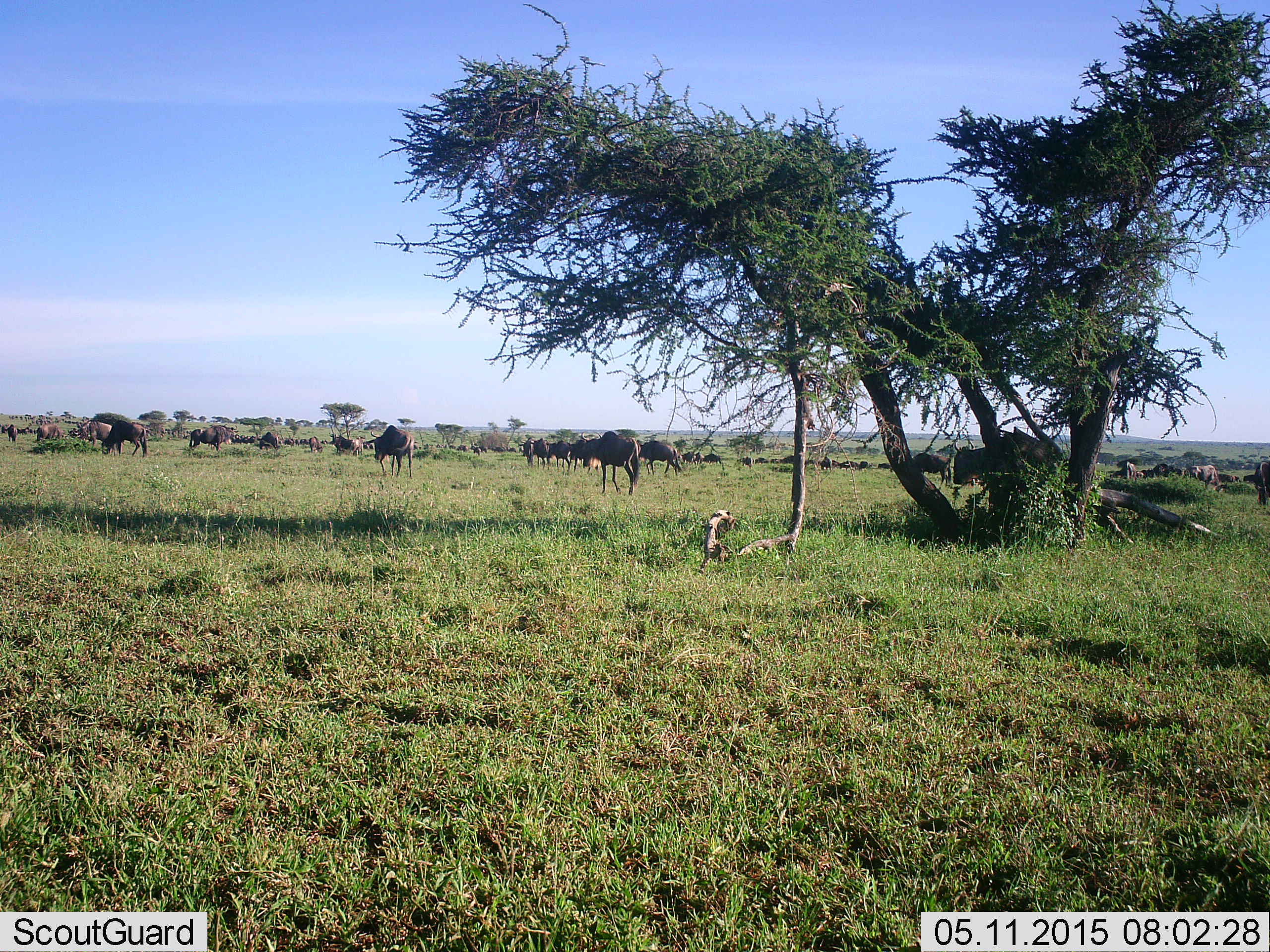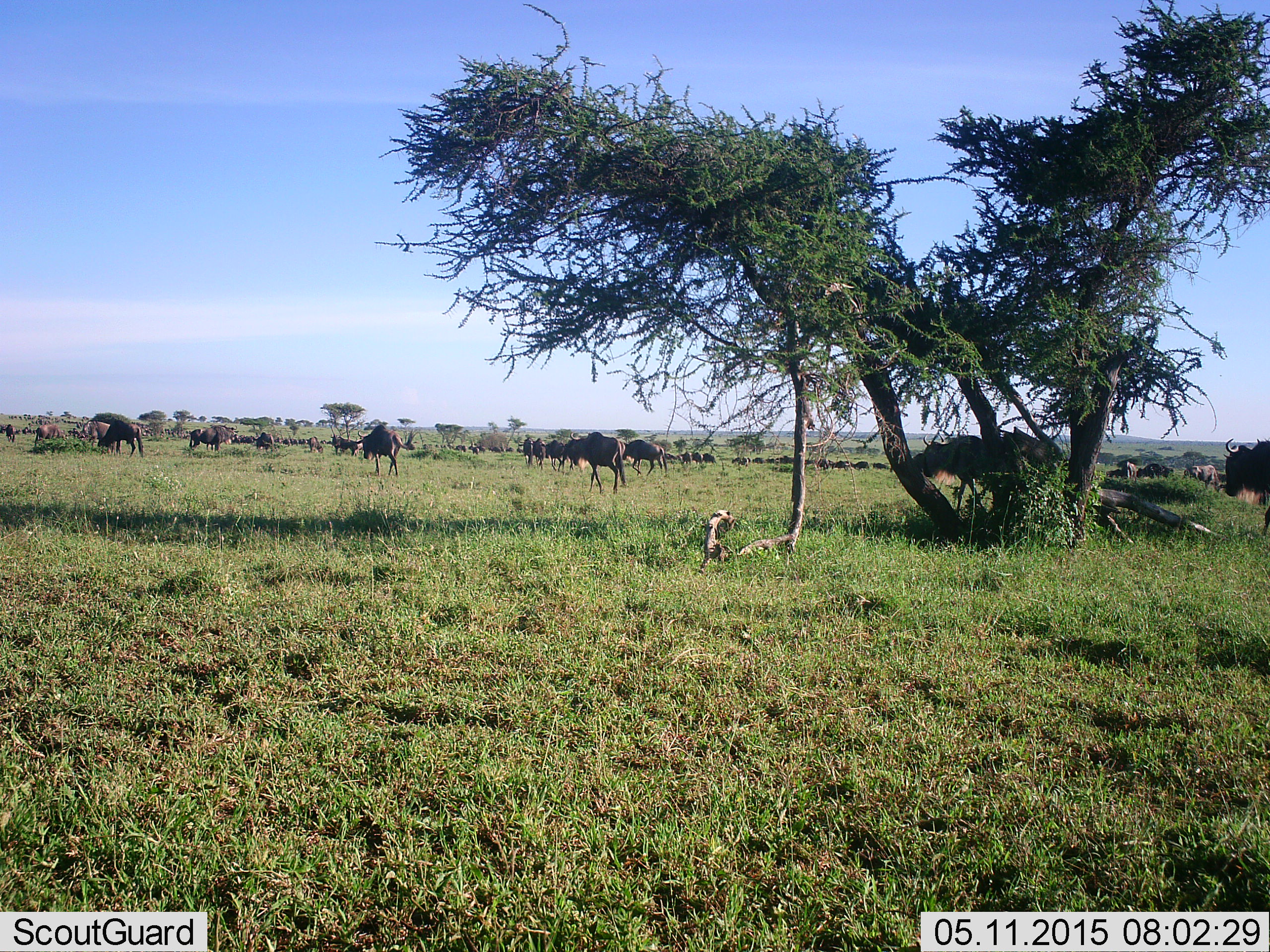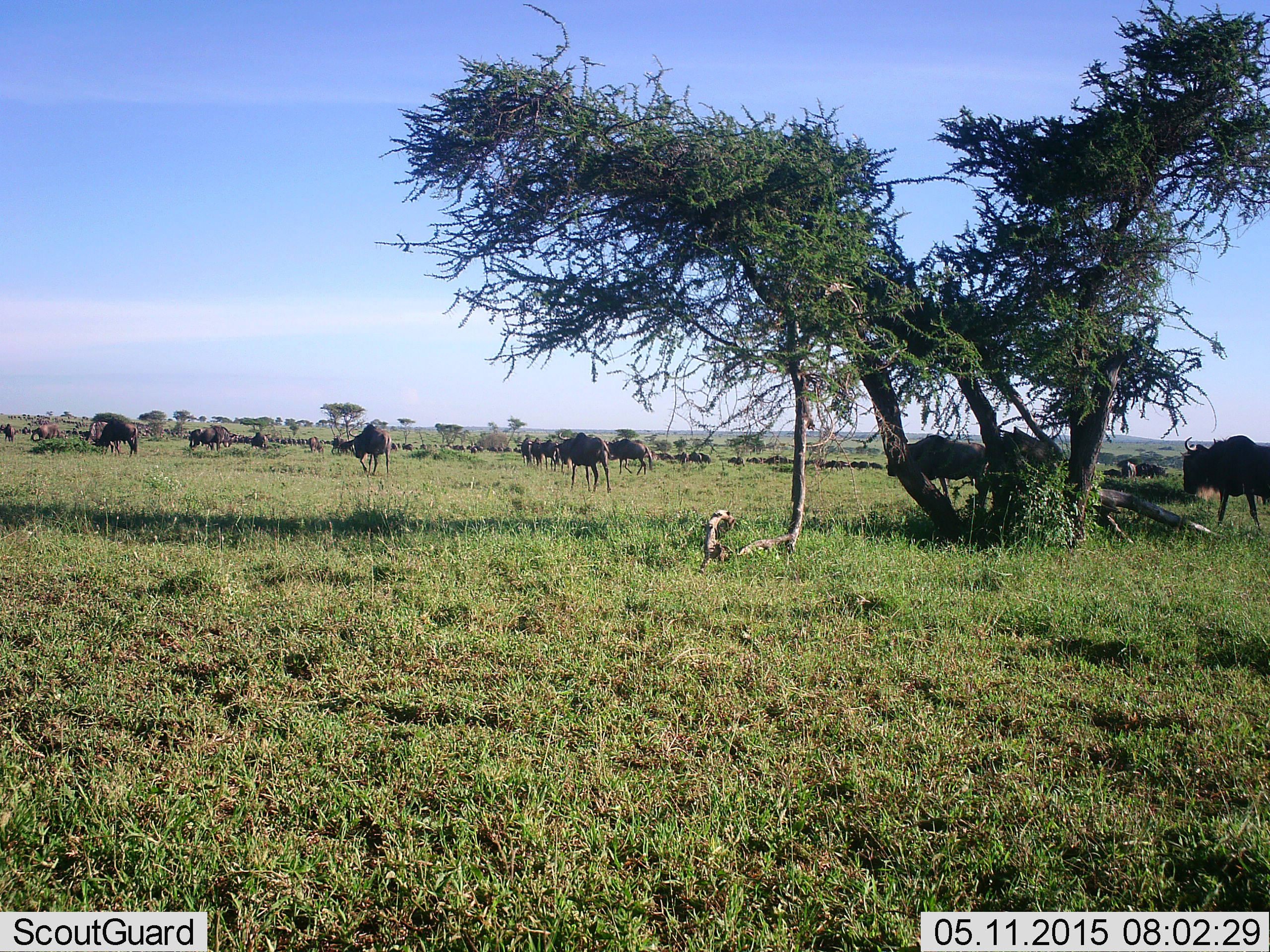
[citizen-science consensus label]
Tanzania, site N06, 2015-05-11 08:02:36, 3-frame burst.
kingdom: Animalia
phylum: Chordata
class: Mammalia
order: Artiodactyla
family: Bovidae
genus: Connochaetes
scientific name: Connochaetes taurinus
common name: blue wildebeest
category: wildebeest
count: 11-50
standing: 30%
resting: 30%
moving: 80%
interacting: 10%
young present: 0%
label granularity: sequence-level